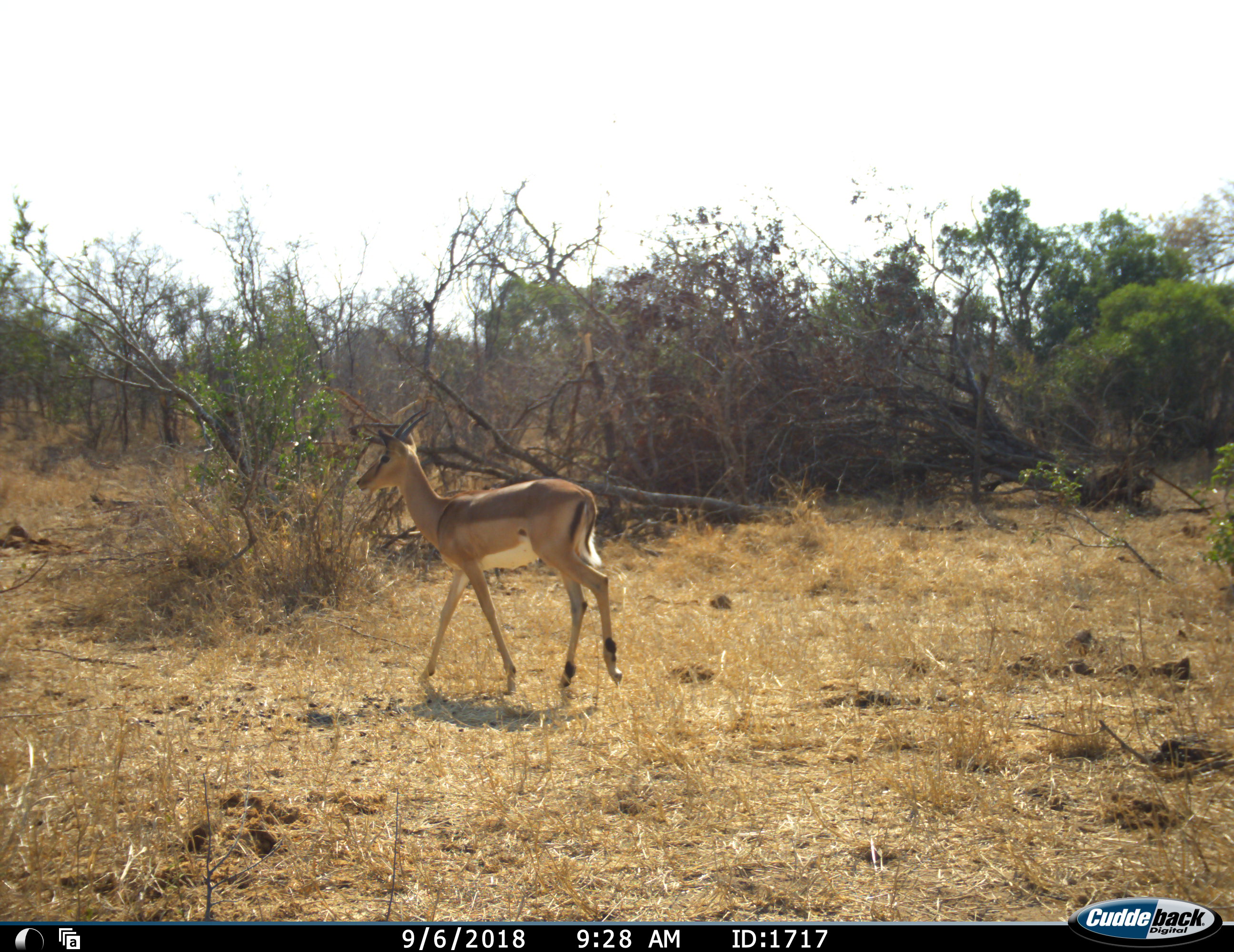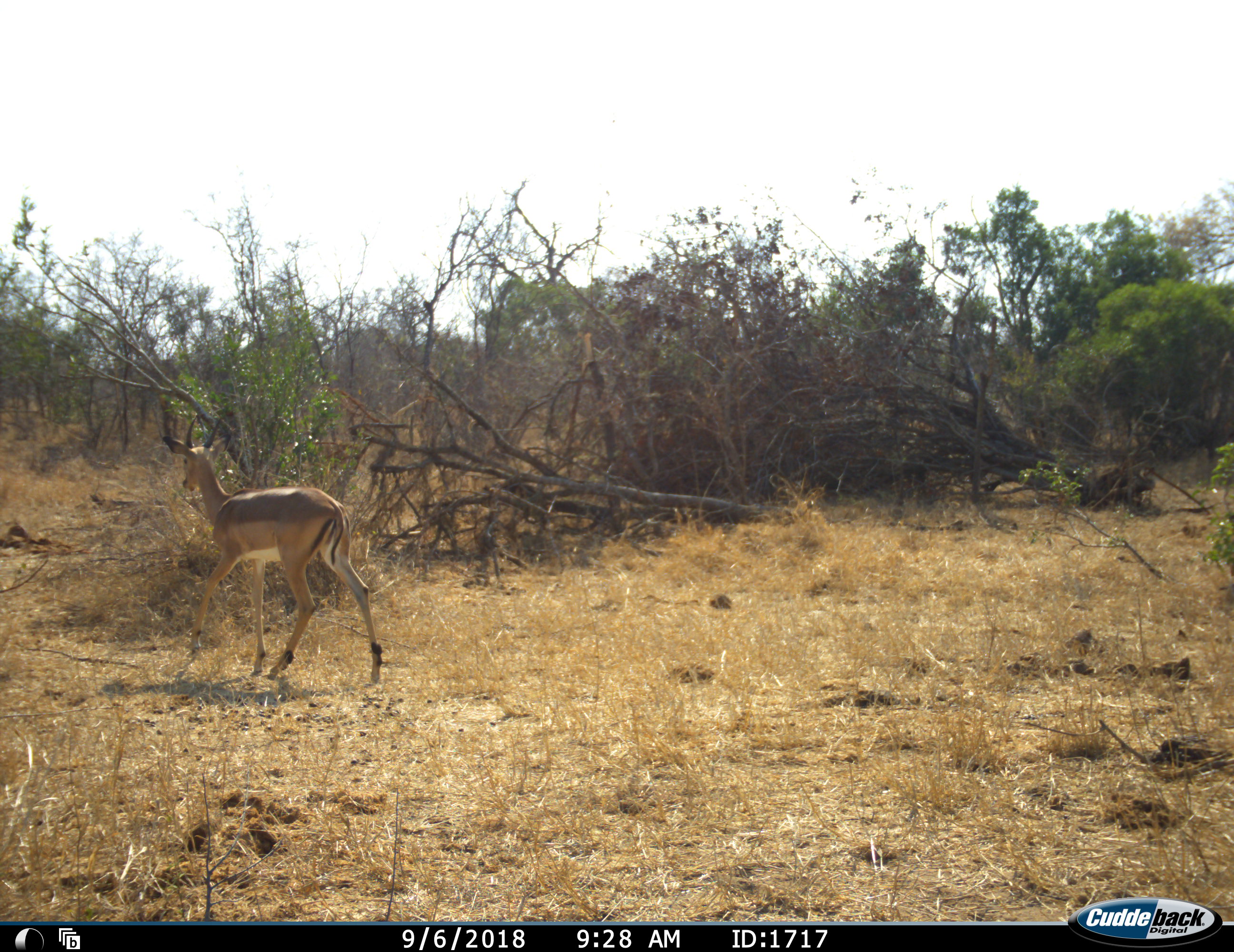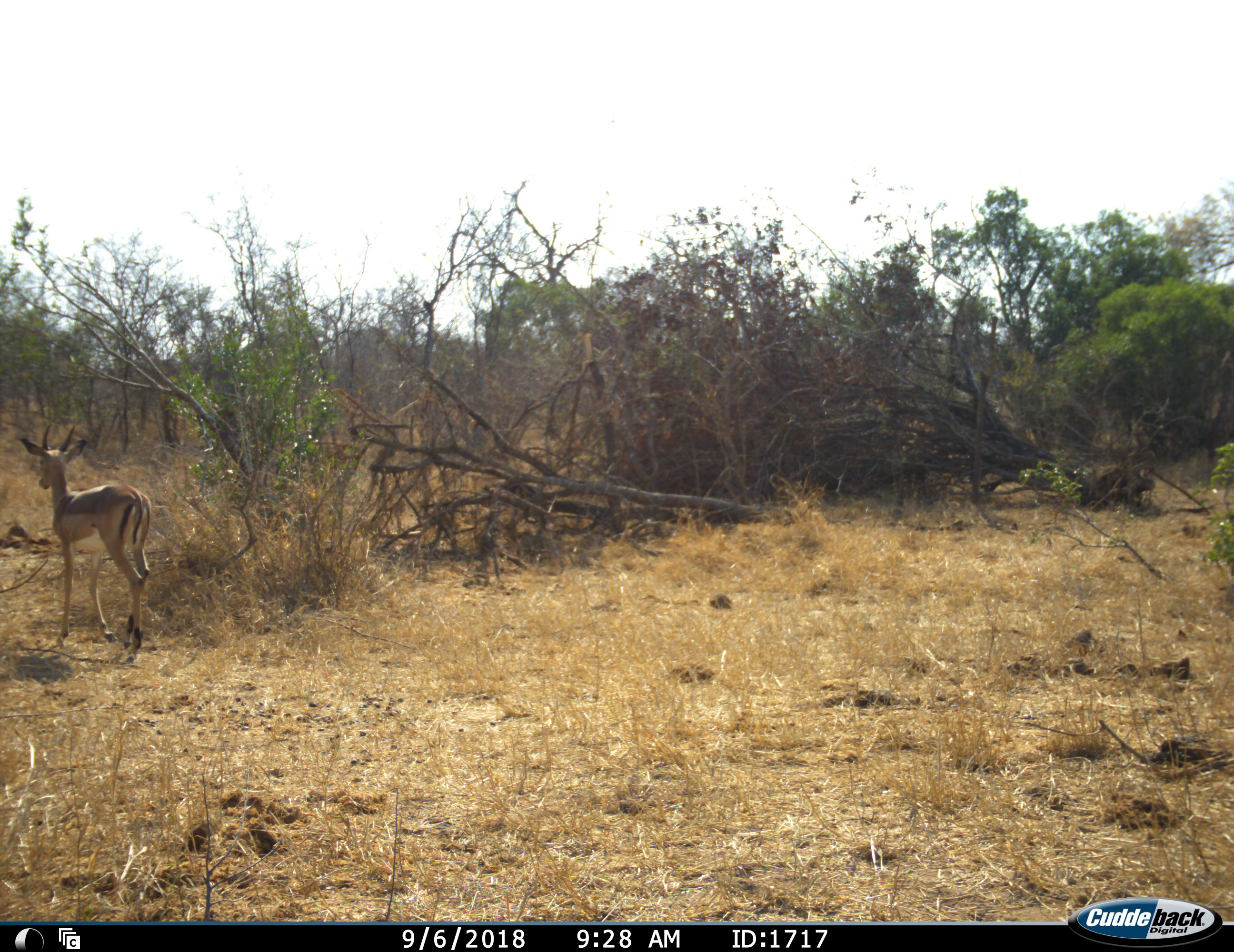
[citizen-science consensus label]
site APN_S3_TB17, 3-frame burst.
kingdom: Animalia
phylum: Chordata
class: Mammalia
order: Artiodactyla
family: Bovidae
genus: Aepyceros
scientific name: Aepyceros melampus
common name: impala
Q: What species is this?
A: Impala (Aepyceros melampus).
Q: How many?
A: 1.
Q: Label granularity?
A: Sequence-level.